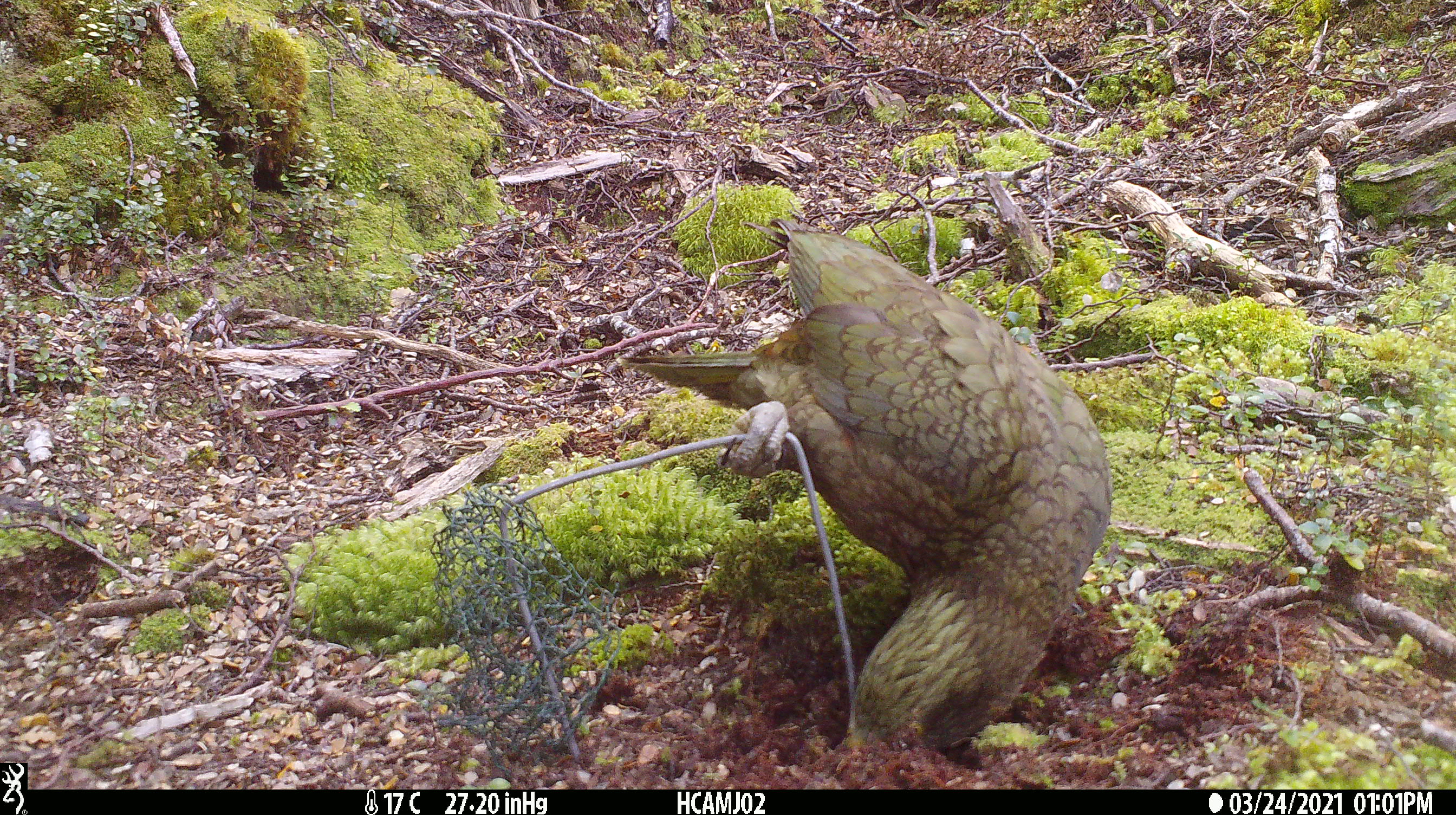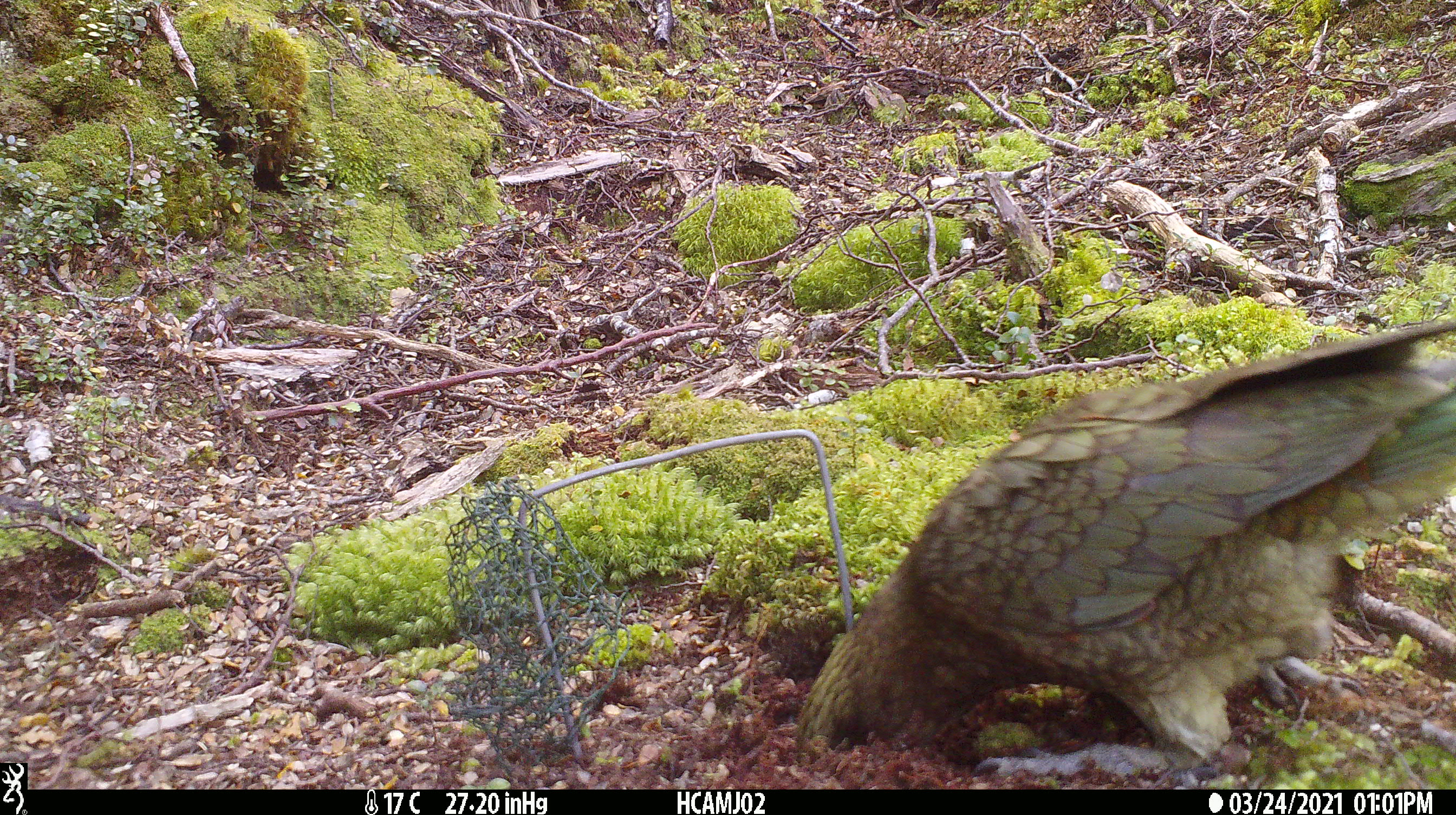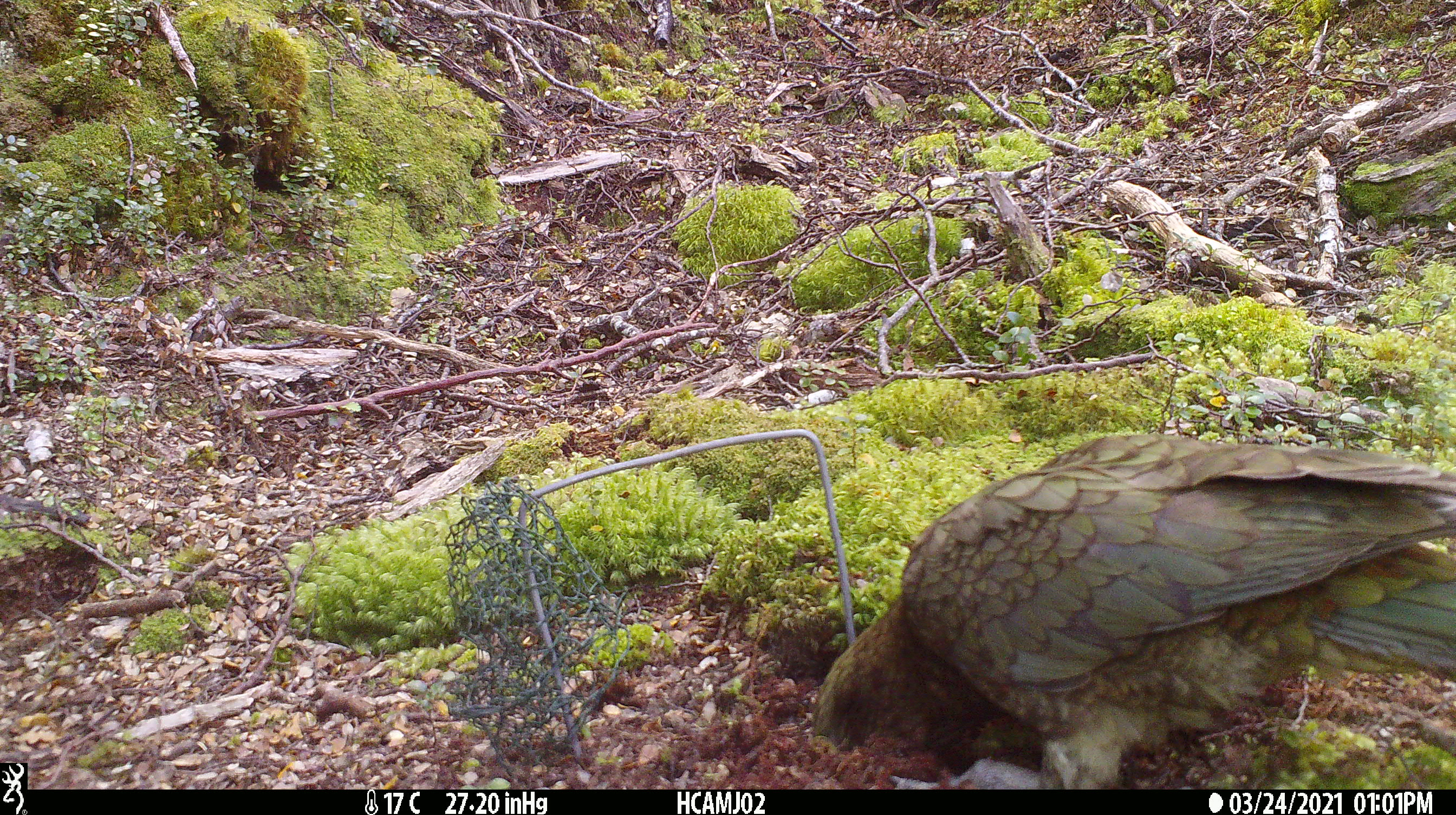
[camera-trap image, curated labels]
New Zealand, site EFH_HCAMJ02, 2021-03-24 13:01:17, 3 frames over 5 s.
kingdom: Animalia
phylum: Chordata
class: Aves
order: Psittaciformes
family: Strigopidae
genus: Nestor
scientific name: Nestor notabilis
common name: kea